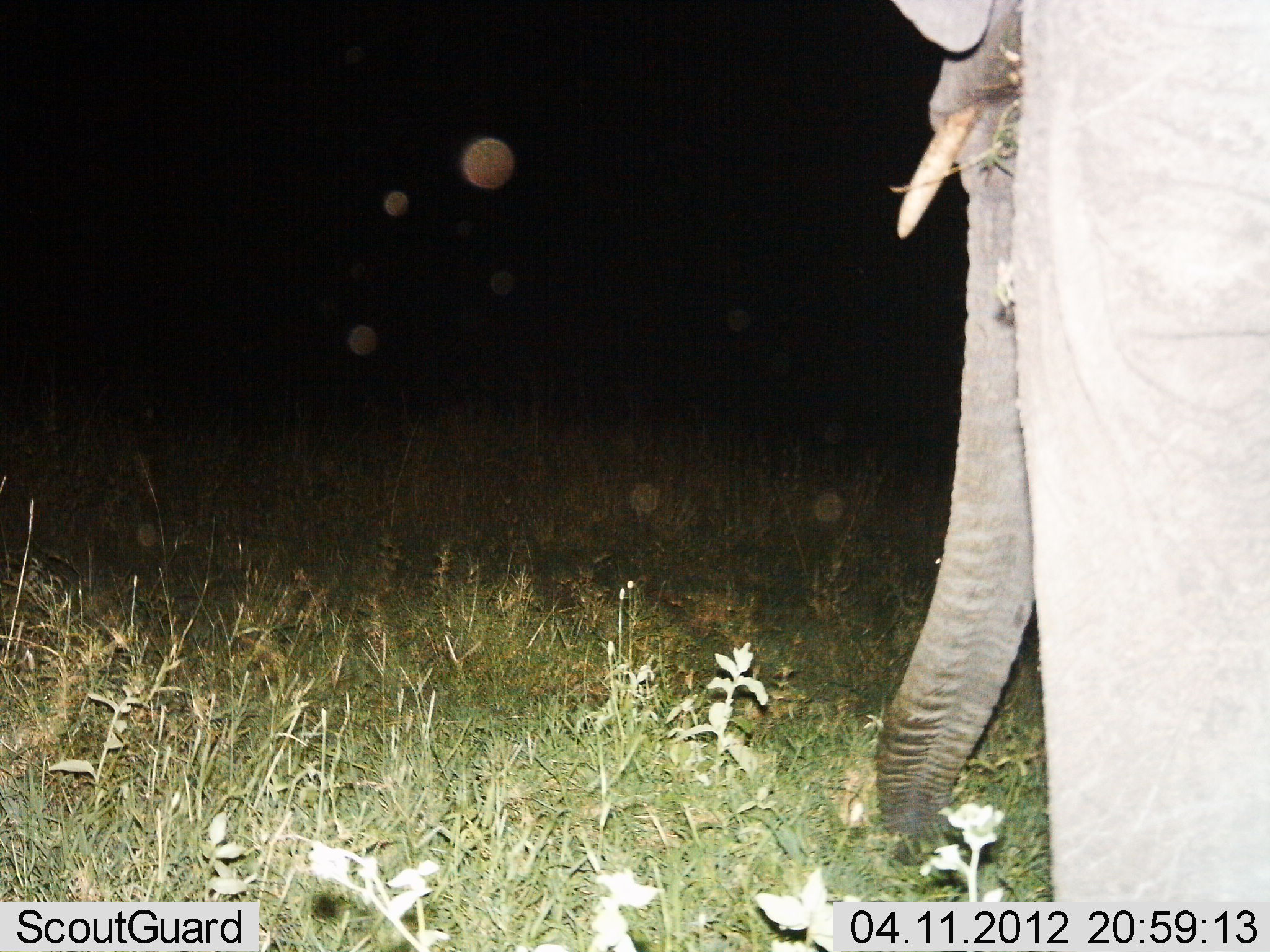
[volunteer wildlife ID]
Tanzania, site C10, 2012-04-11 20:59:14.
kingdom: Animalia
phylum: Chordata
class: Mammalia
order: Proboscidea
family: Elephantidae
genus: Loxodonta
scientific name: Loxodonta africana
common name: african bush elephant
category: elephant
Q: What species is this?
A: Elephant (african bush elephant) (Loxodonta africana).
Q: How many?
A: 1.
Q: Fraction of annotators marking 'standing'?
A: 39%.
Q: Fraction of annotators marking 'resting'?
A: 0%.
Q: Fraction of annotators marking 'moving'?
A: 11%.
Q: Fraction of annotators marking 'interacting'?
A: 0%.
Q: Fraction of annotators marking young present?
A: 0%.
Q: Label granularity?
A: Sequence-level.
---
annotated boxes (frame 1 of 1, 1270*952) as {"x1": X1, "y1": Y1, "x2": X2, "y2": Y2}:
animal: {"x1": 869, "y1": 0, "x2": 1270, "y2": 904}